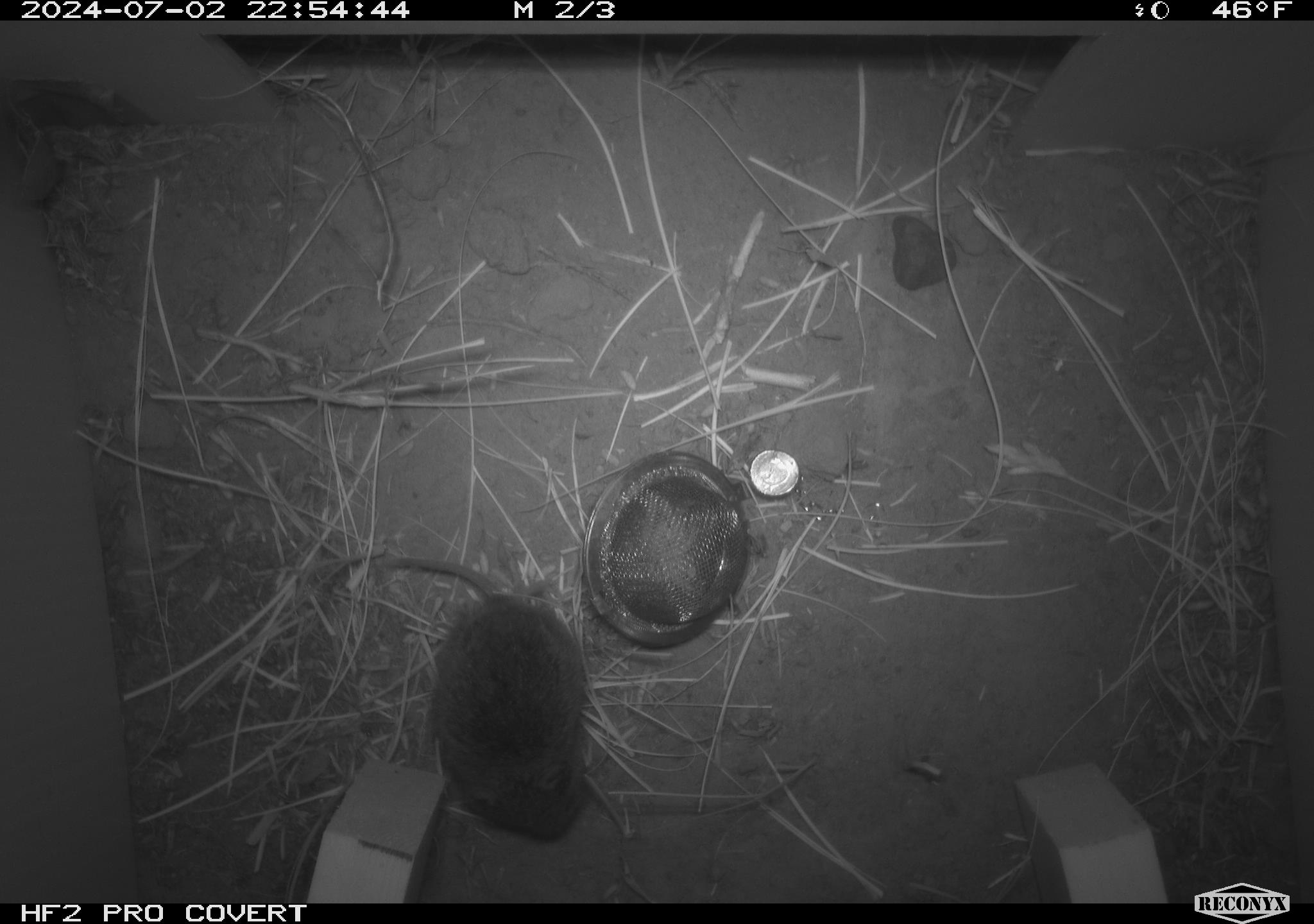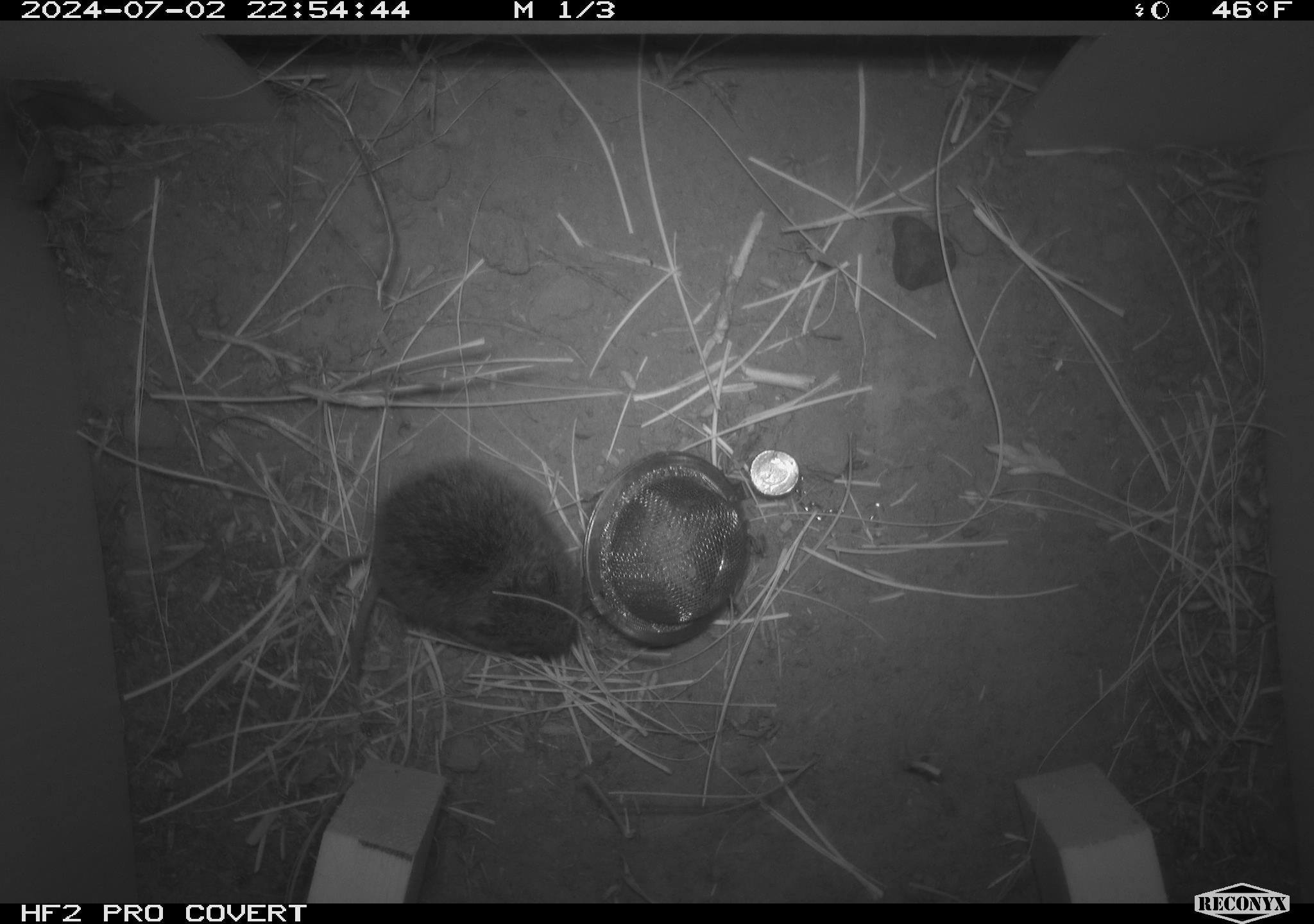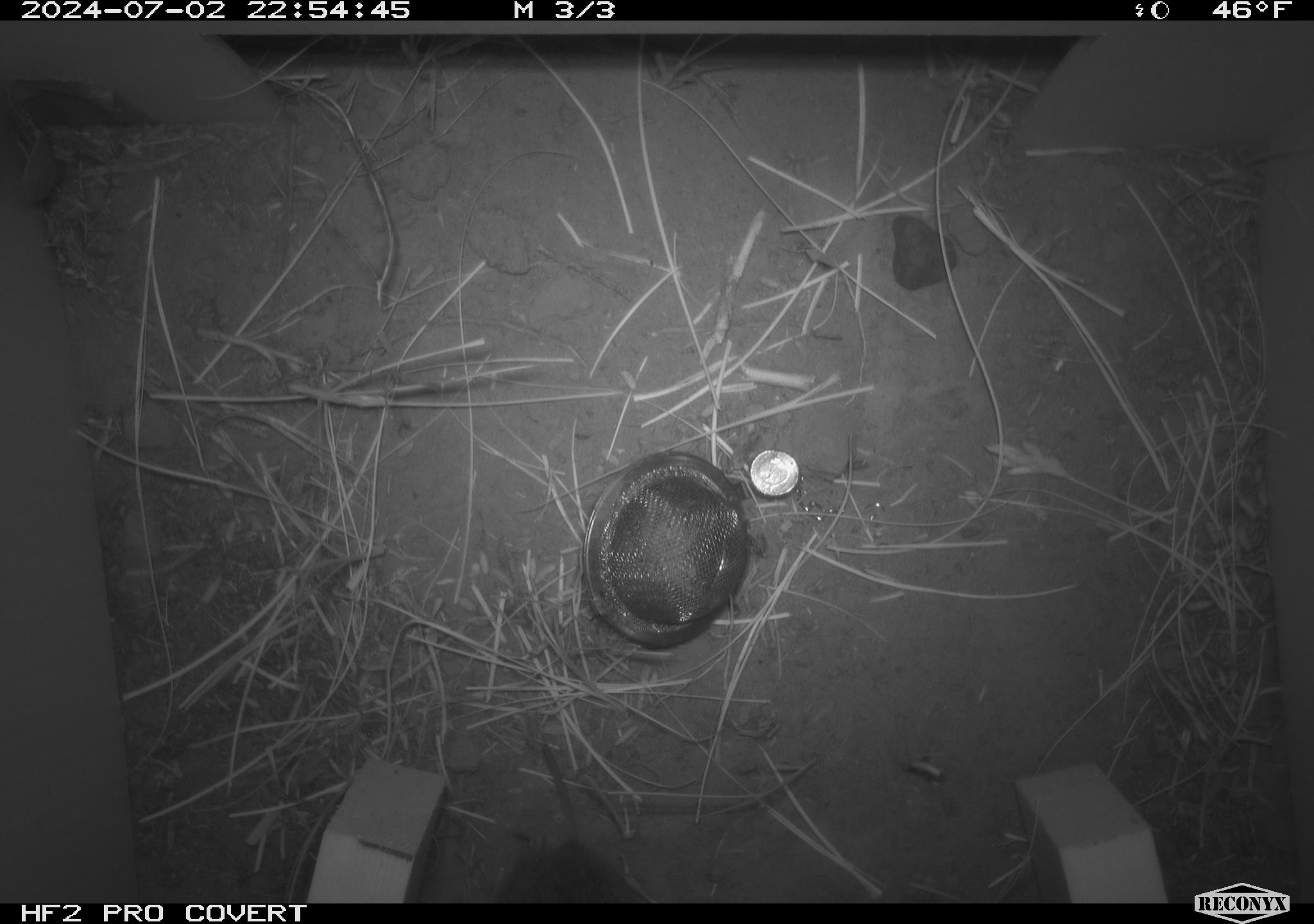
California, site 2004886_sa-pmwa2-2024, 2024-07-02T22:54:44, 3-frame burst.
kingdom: Animalia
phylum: Chordata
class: Mammalia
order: Rodentia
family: Cricetidae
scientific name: Arvicolinae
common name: voles, lemmings, and muskrats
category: arvicolinae subfamily